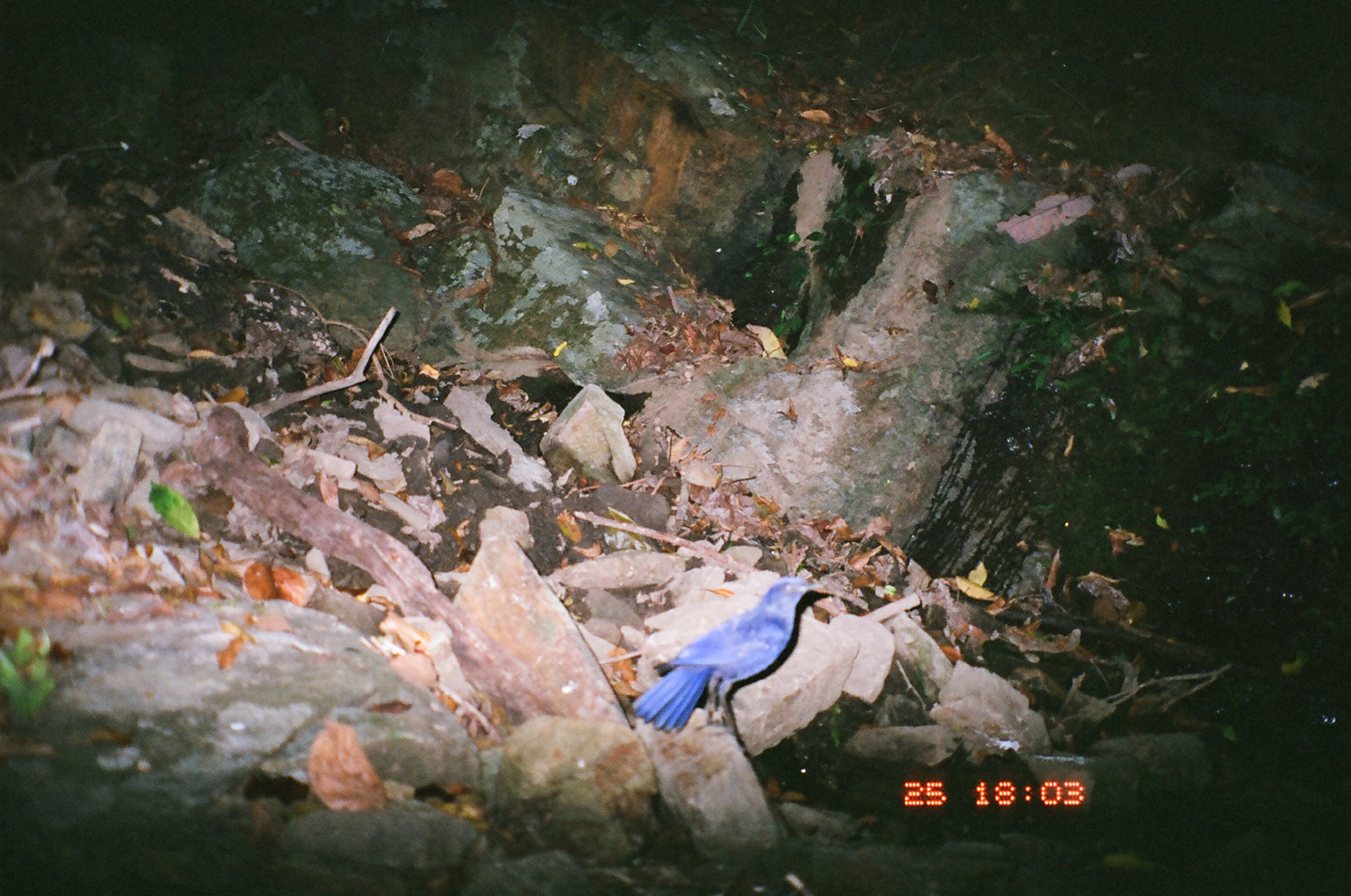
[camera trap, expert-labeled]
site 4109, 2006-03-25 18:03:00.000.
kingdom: Animalia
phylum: Chordata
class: Aves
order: Passeriformes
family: Muscicapidae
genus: Myophonus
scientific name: Myophonus caeruleus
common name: blue whistling thrush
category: myophonus caerulus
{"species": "myophonus caerulus (blue whistling thrush) (Myophonus caeruleus)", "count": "1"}